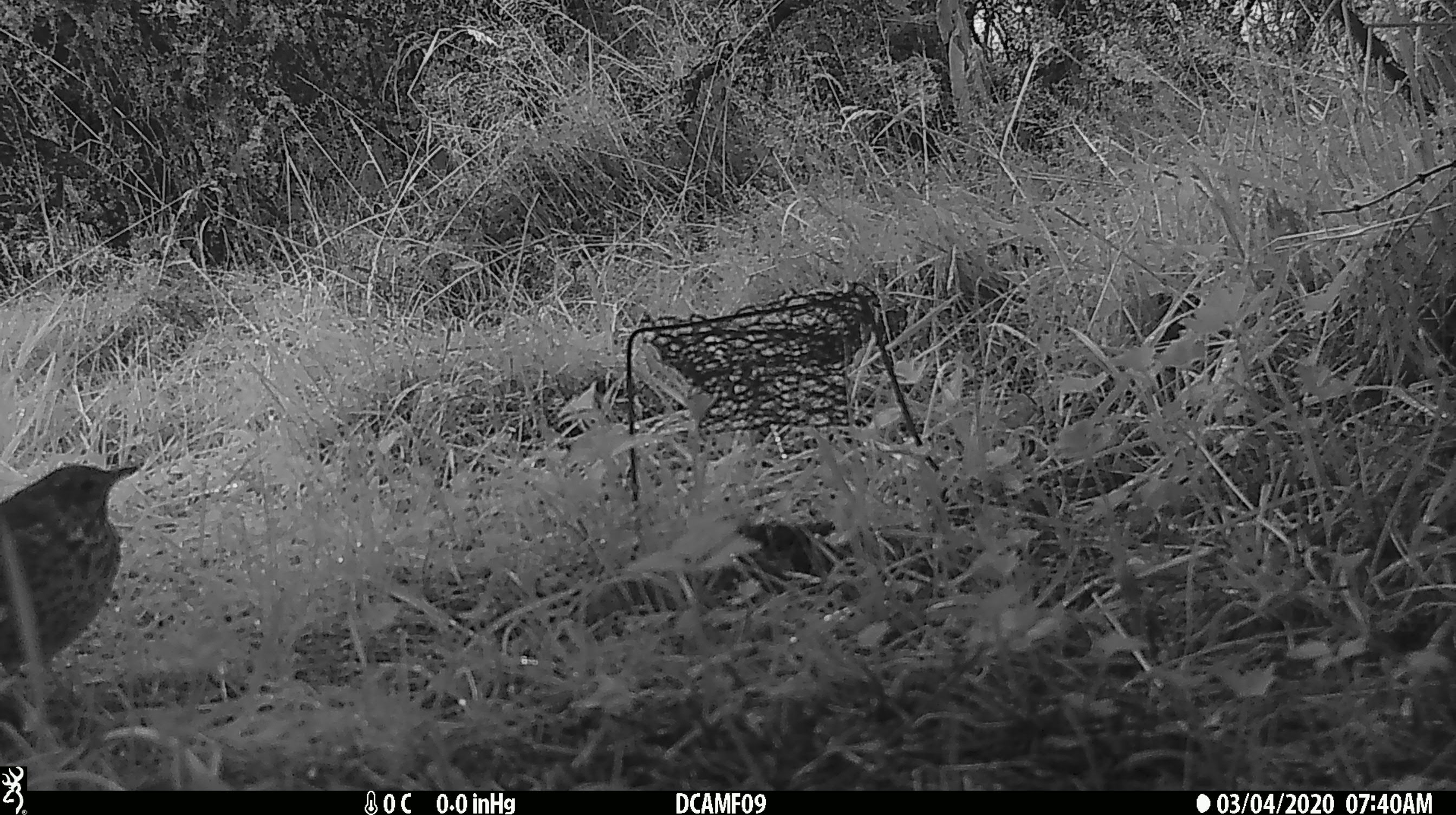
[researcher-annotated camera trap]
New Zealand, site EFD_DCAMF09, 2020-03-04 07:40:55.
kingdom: Animalia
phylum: Chordata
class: Aves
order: Passeriformes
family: Turdidae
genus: Turdus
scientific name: Turdus philomelos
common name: song thrush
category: thrush